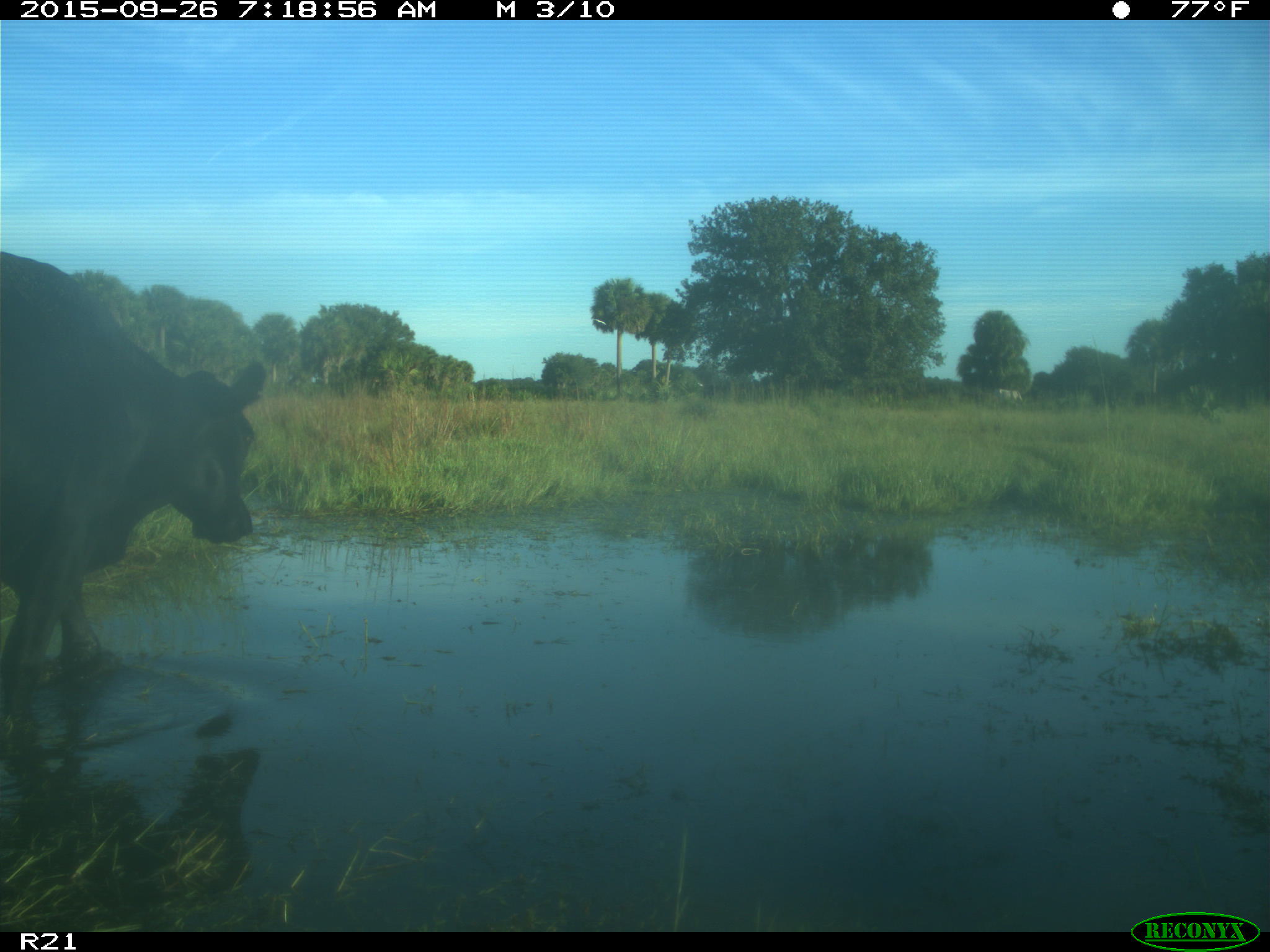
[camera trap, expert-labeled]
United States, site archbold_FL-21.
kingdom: Animalia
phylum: Chordata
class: Mammalia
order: Artiodactyla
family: Bovidae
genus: Bos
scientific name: Bos taurus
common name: domestic cow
Bos taurus (domestic cow).